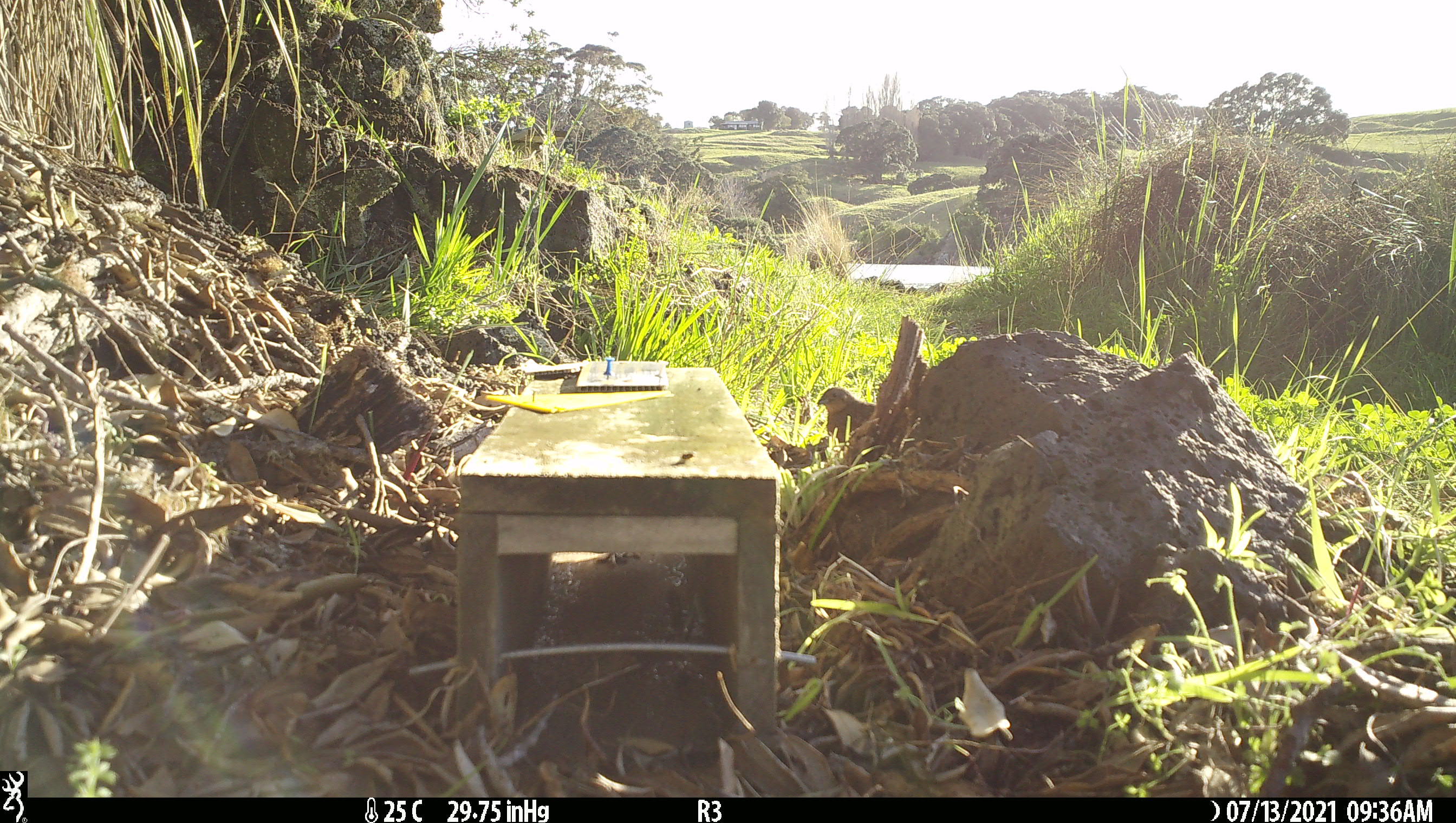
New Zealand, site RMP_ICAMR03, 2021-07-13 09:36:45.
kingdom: Animalia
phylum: Chordata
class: Aves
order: Galliformes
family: Phasianidae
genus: Synoicus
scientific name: Synoicus ypsilophorus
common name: brown quail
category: quail brown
Quail brown (brown quail) (Synoicus ypsilophorus).